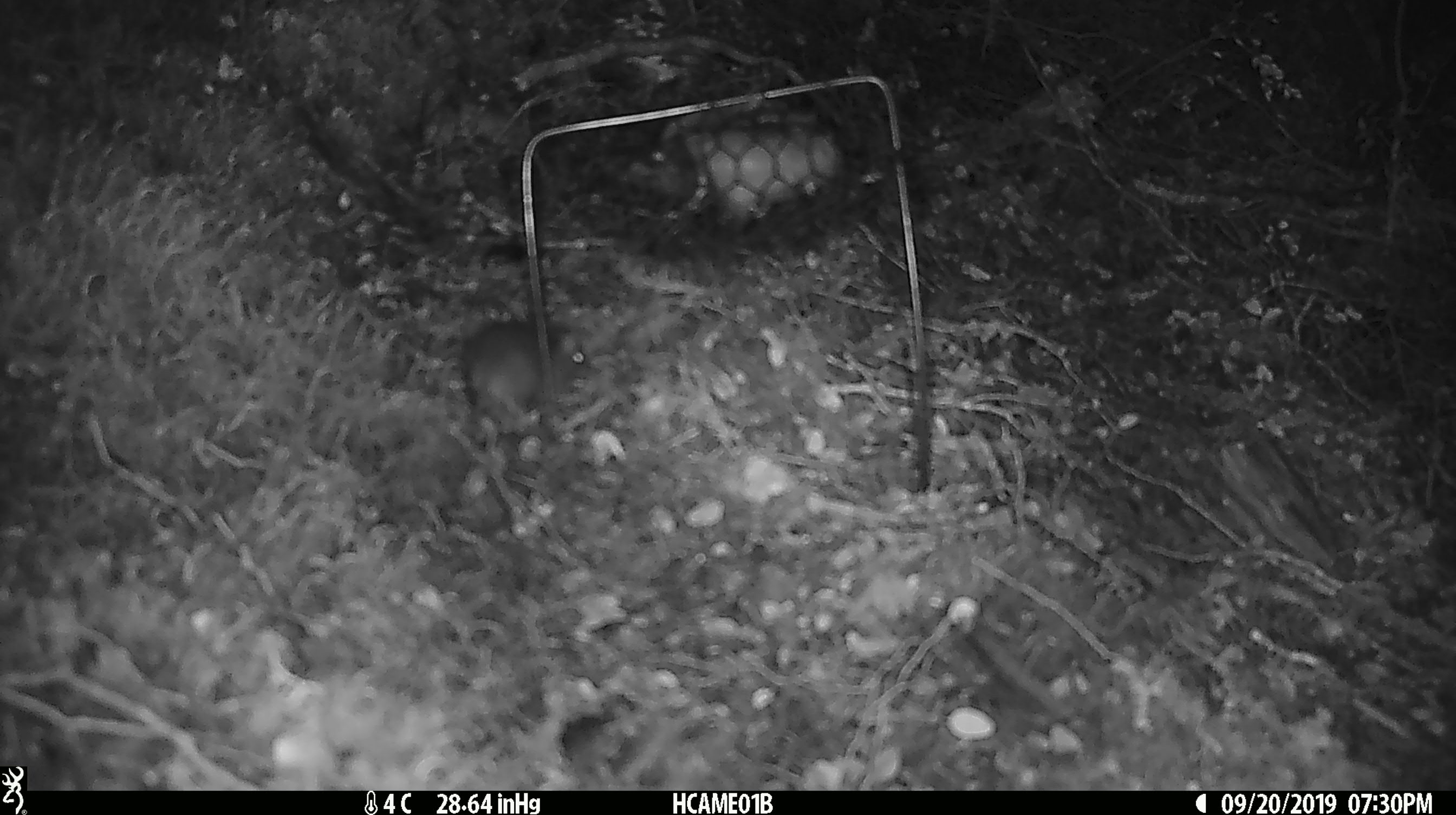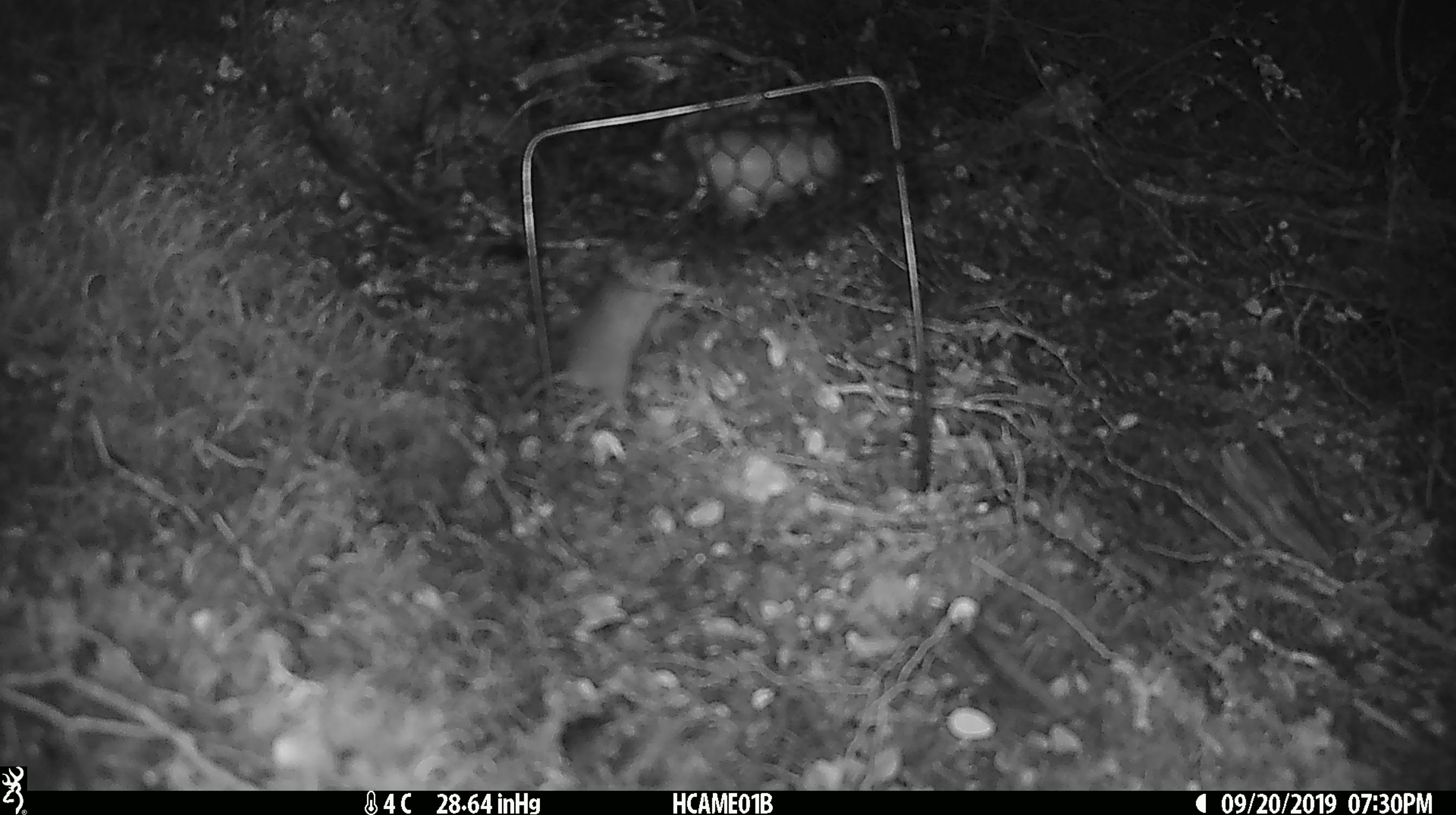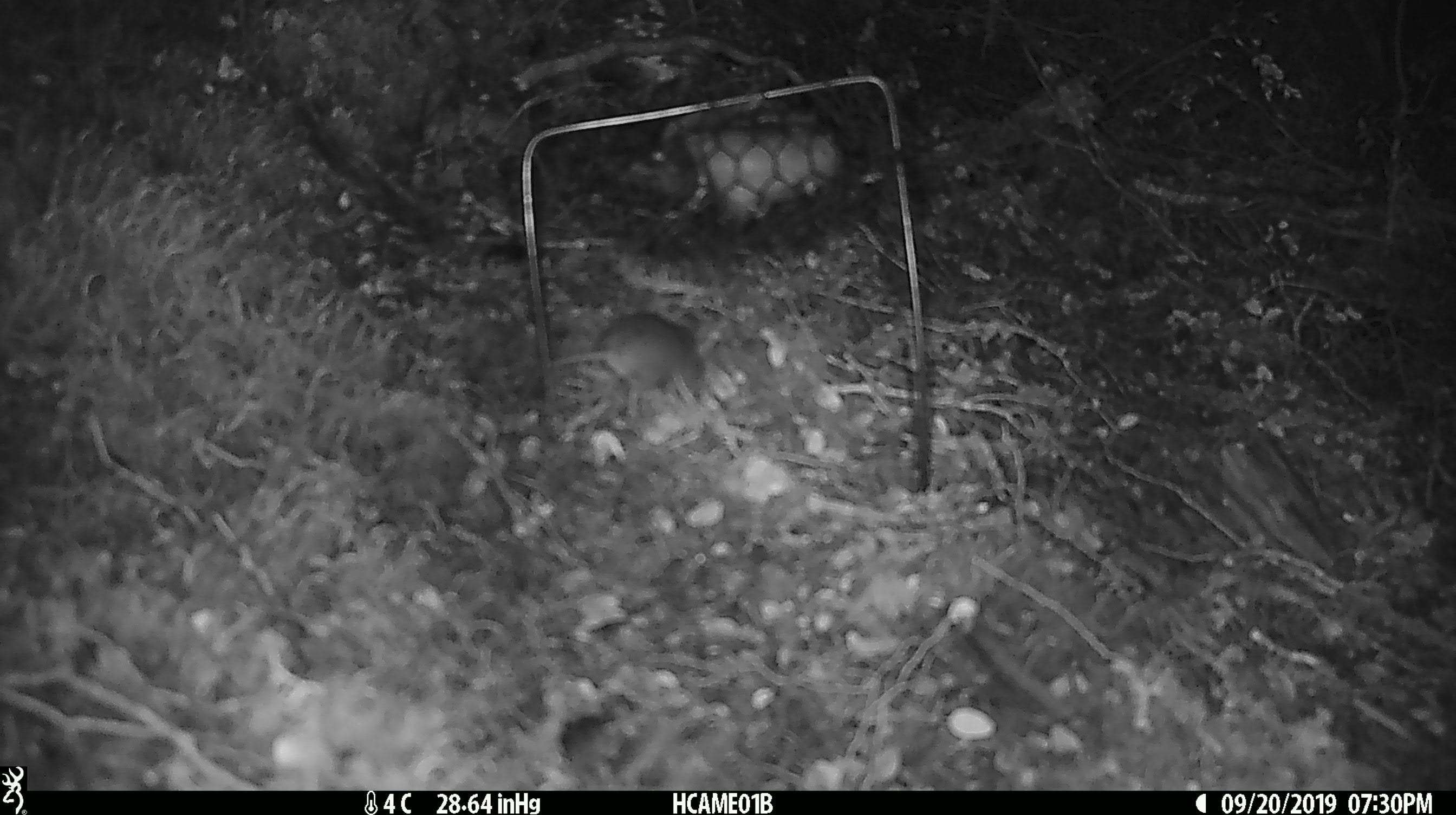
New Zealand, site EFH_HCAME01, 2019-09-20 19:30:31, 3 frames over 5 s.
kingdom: Animalia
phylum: Chordata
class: Mammalia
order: Rodentia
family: Muridae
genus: Mus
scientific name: Mus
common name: mouse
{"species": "mouse (Mus)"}